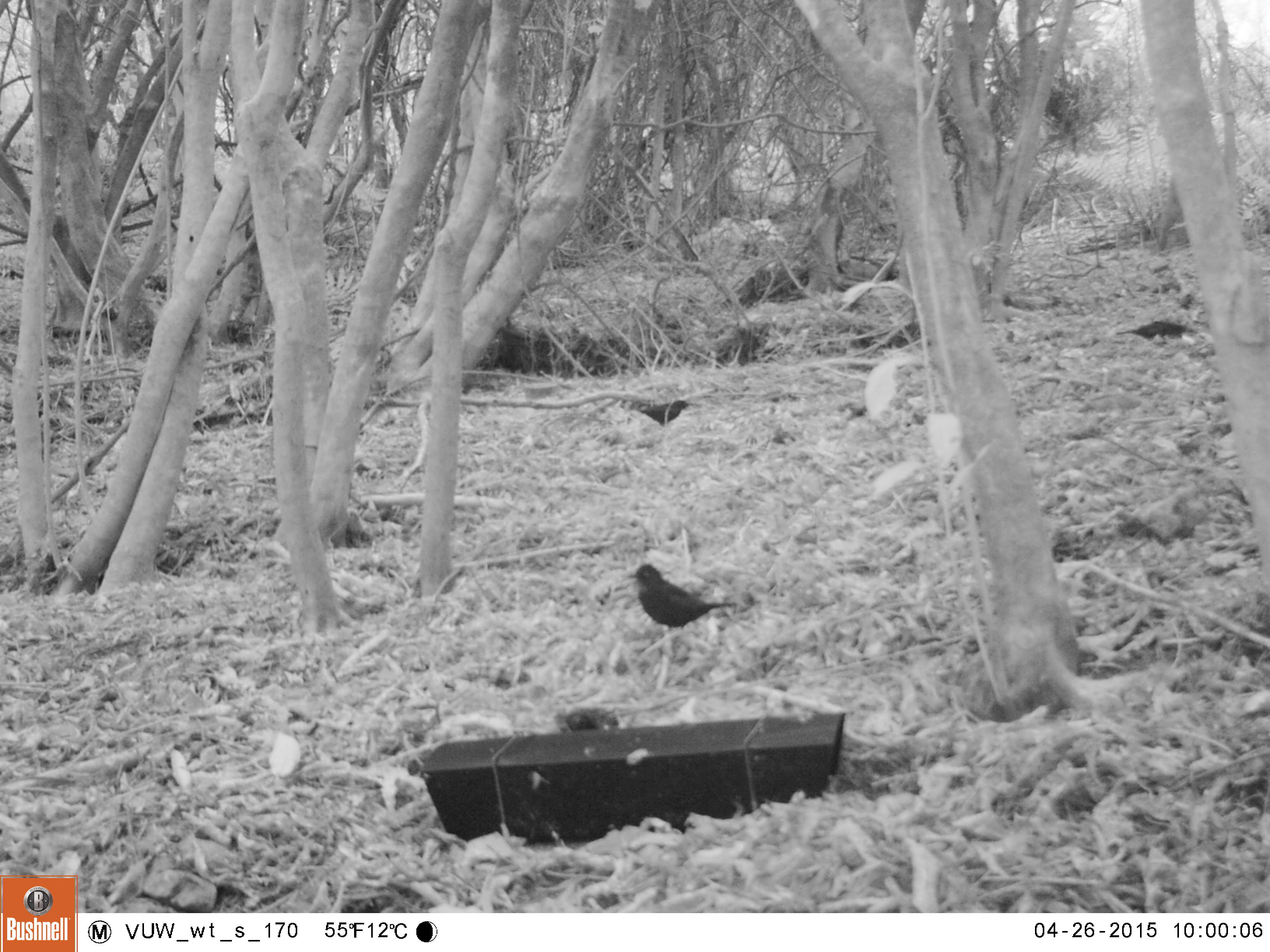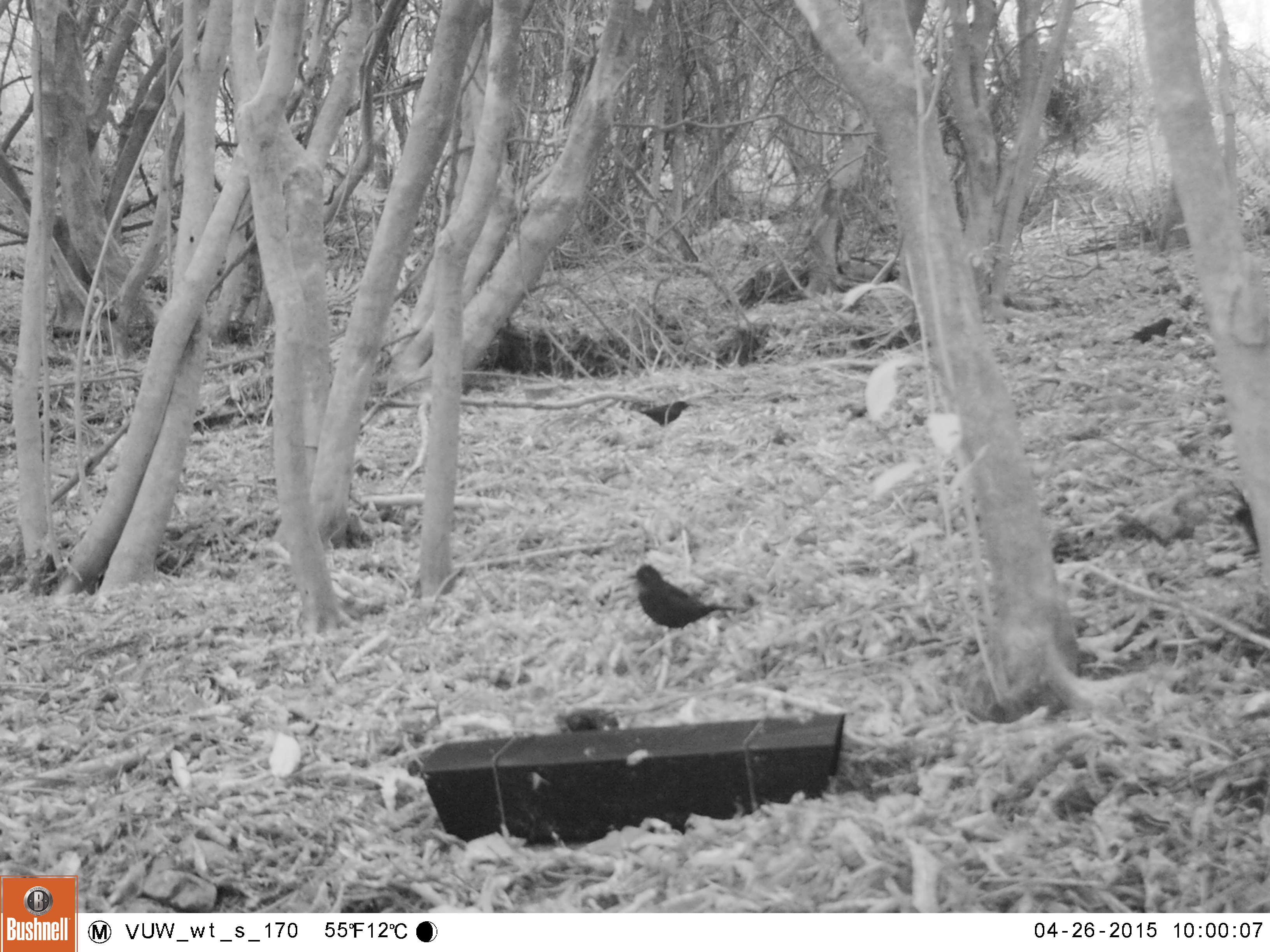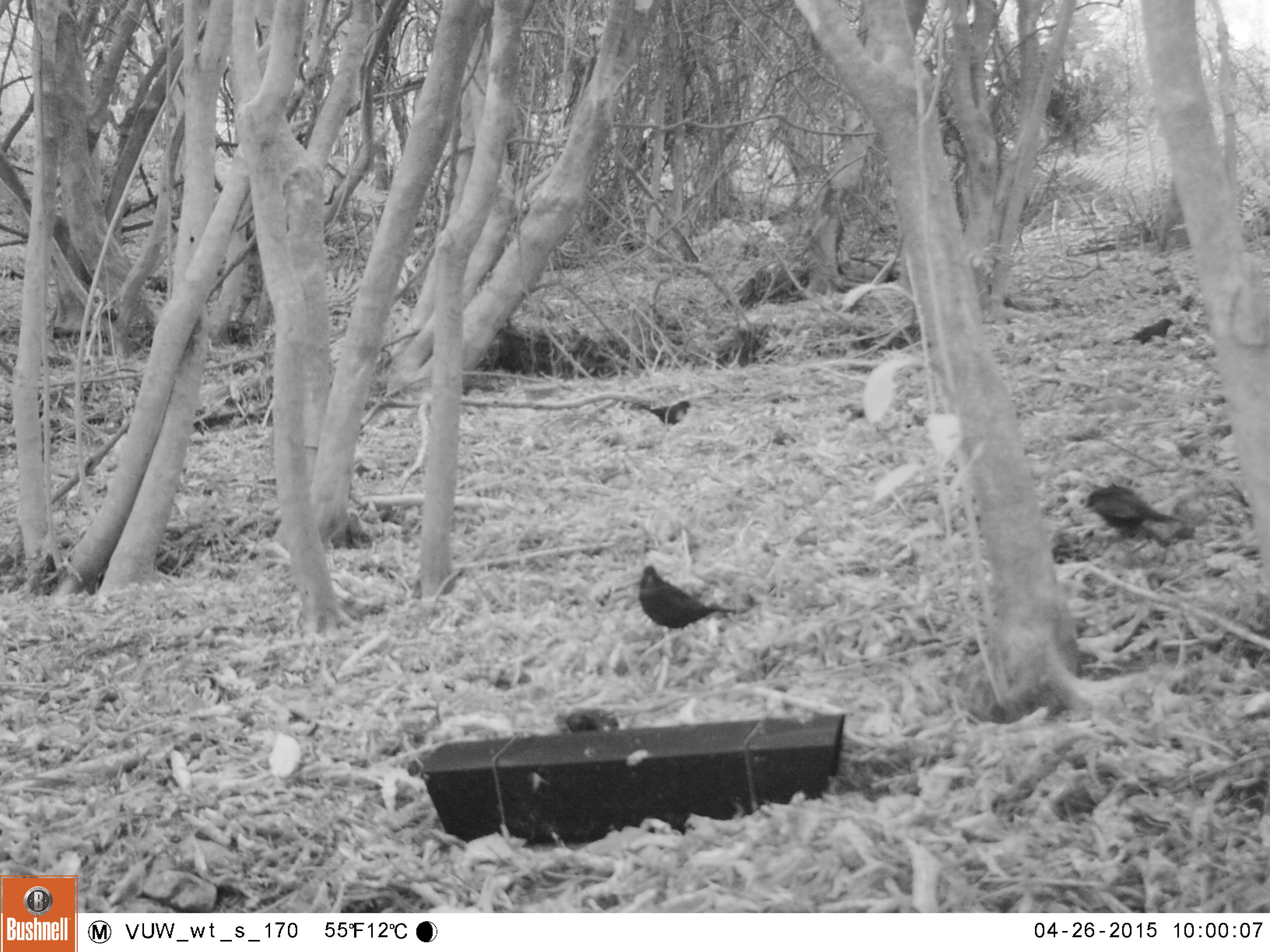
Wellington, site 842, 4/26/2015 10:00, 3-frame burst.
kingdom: Animalia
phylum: Chordata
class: Aves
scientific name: Aves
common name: bird